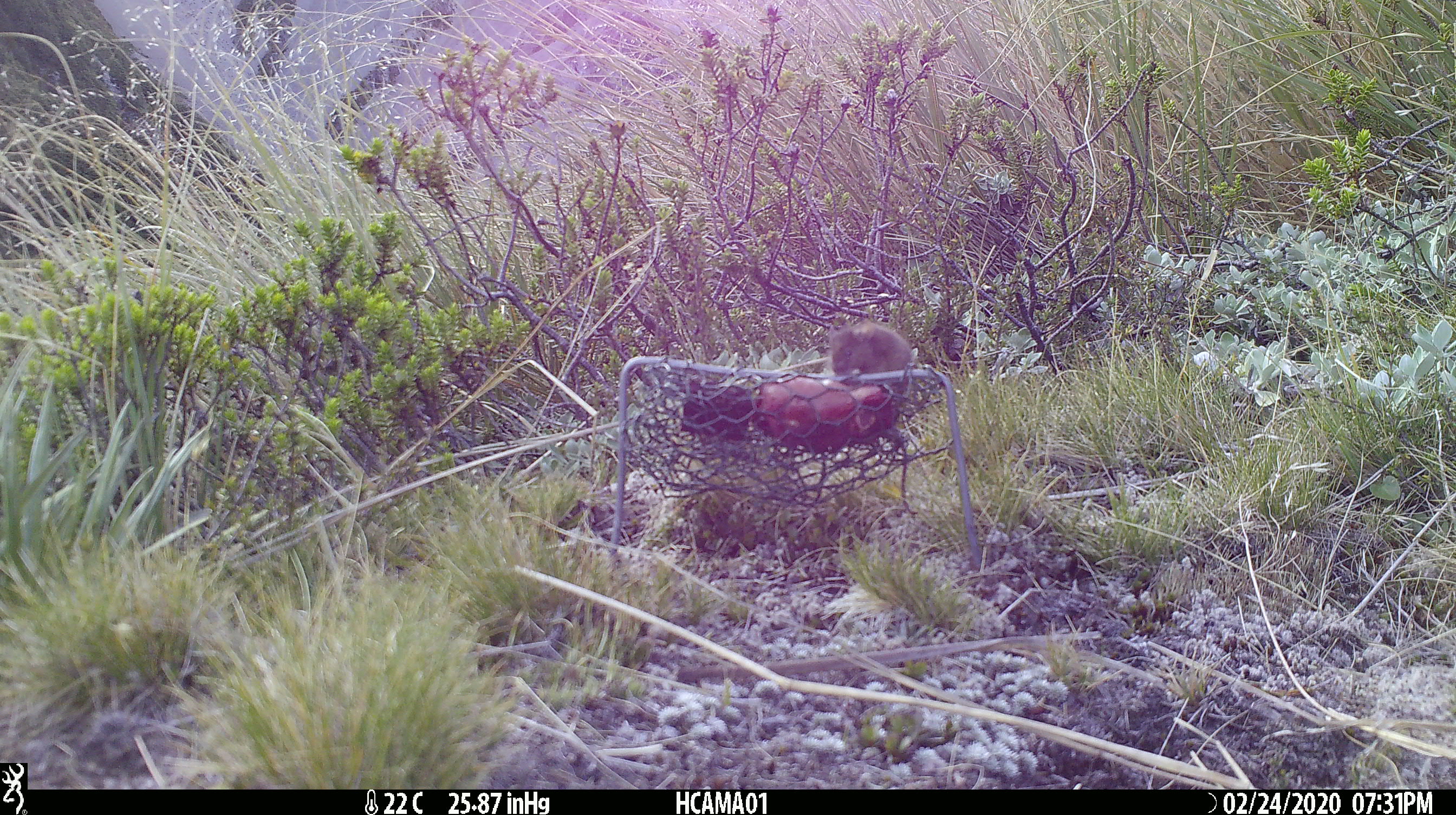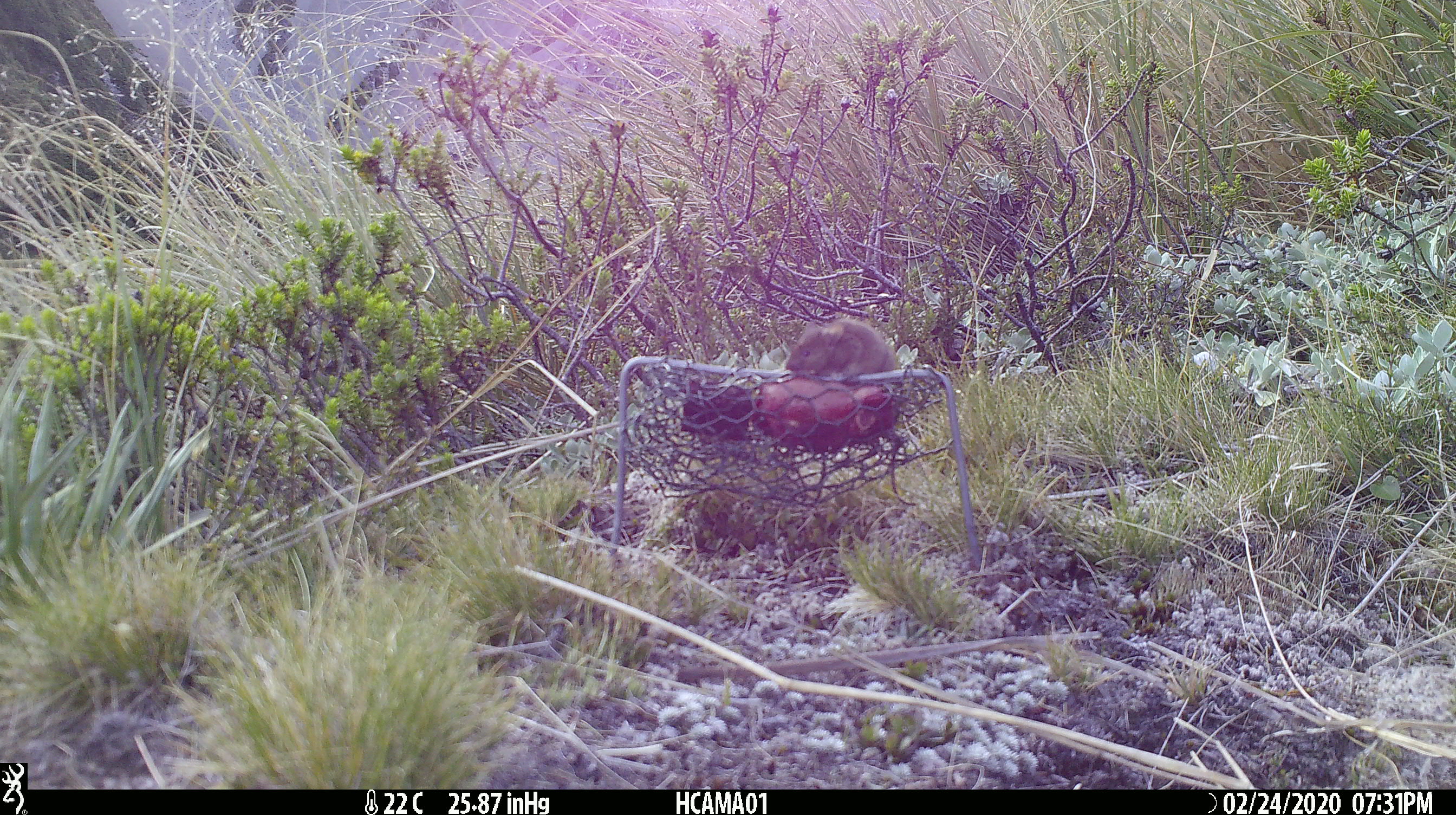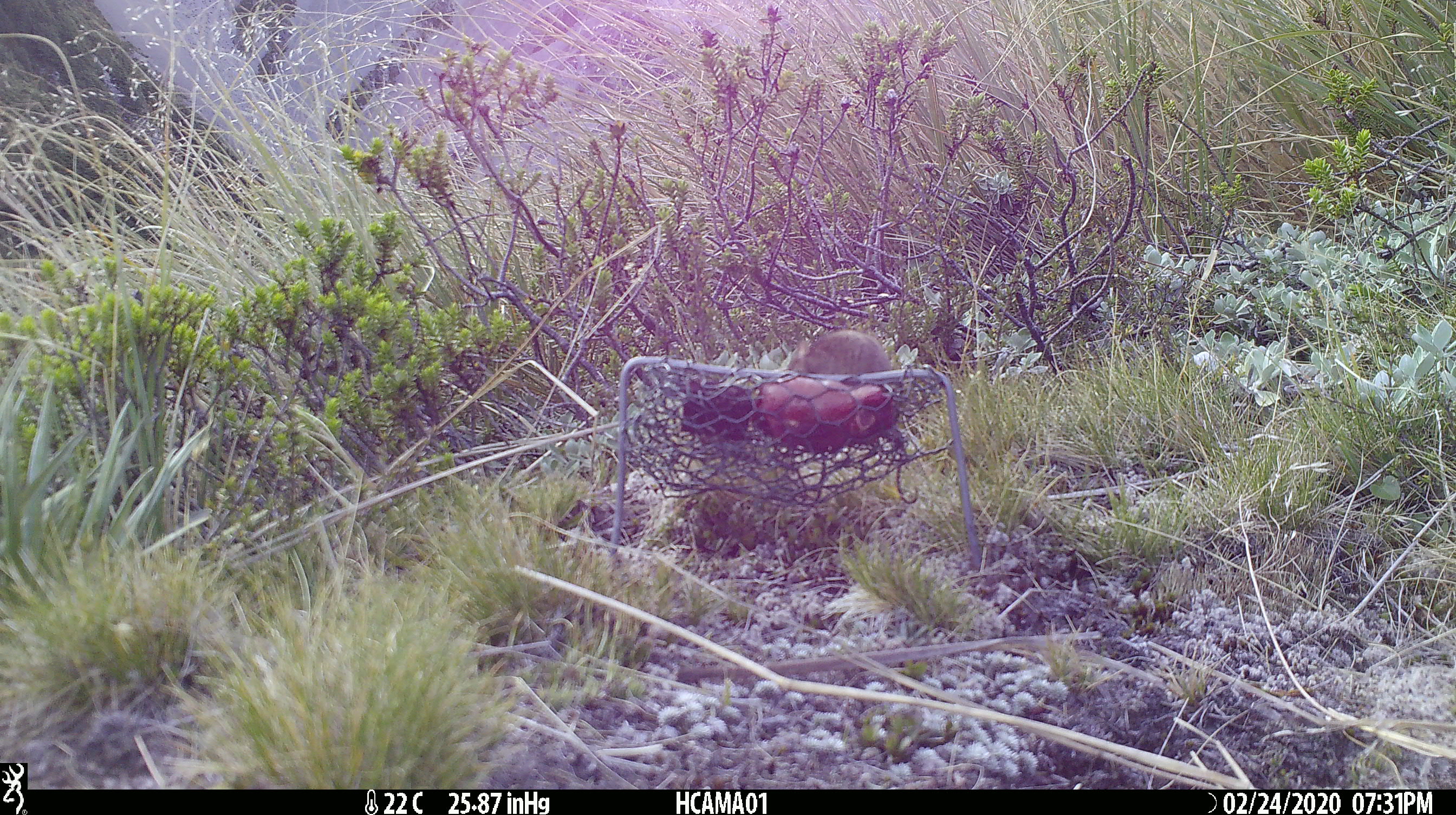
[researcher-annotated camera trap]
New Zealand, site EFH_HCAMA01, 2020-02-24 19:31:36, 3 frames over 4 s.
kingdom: Animalia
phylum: Chordata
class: Mammalia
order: Rodentia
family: Muridae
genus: Mus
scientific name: Mus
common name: mouse